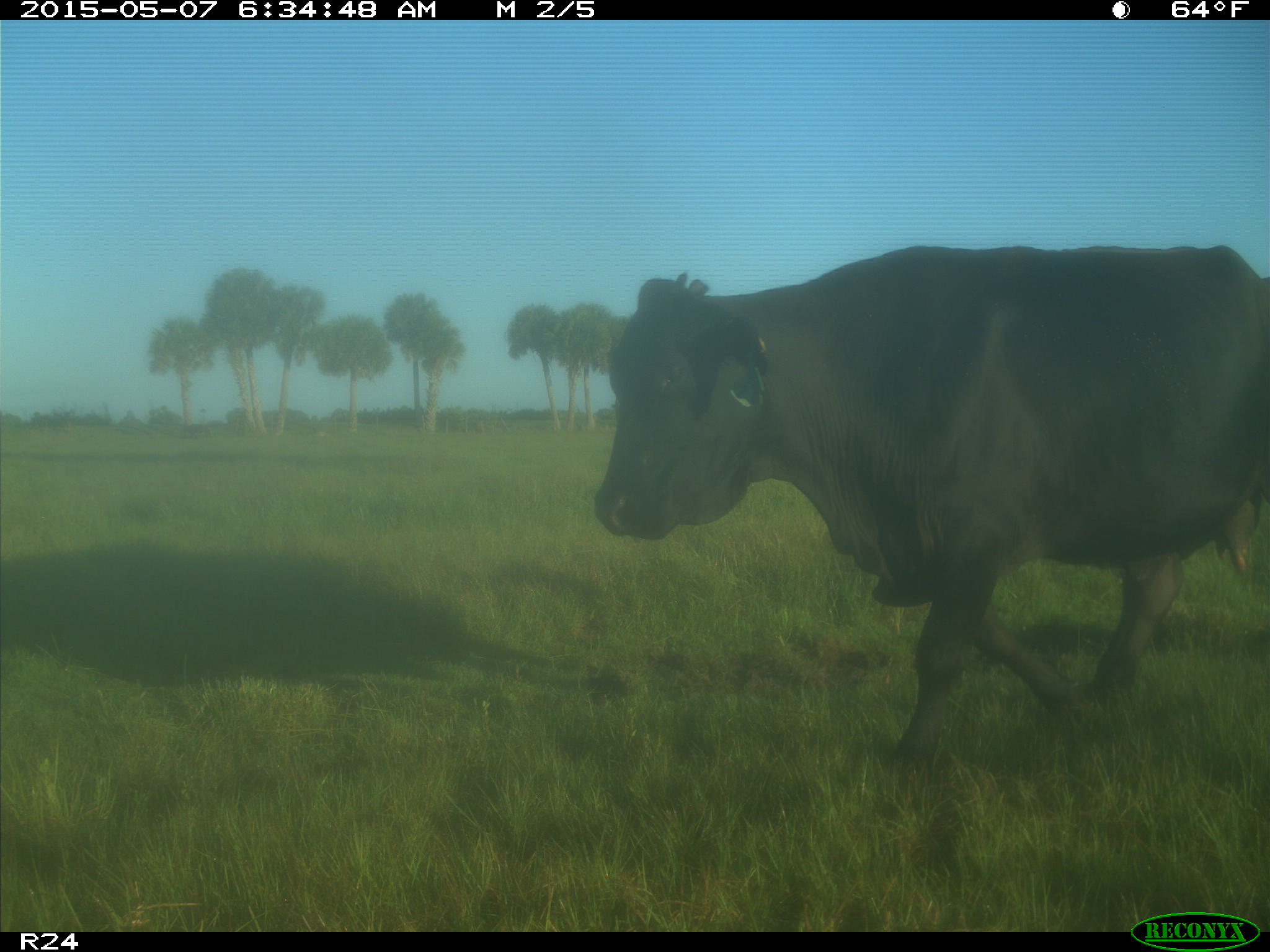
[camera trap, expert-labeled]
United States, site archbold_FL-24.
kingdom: Animalia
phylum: Chordata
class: Mammalia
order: Artiodactyla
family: Bovidae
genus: Bos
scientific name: Bos taurus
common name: domestic cow